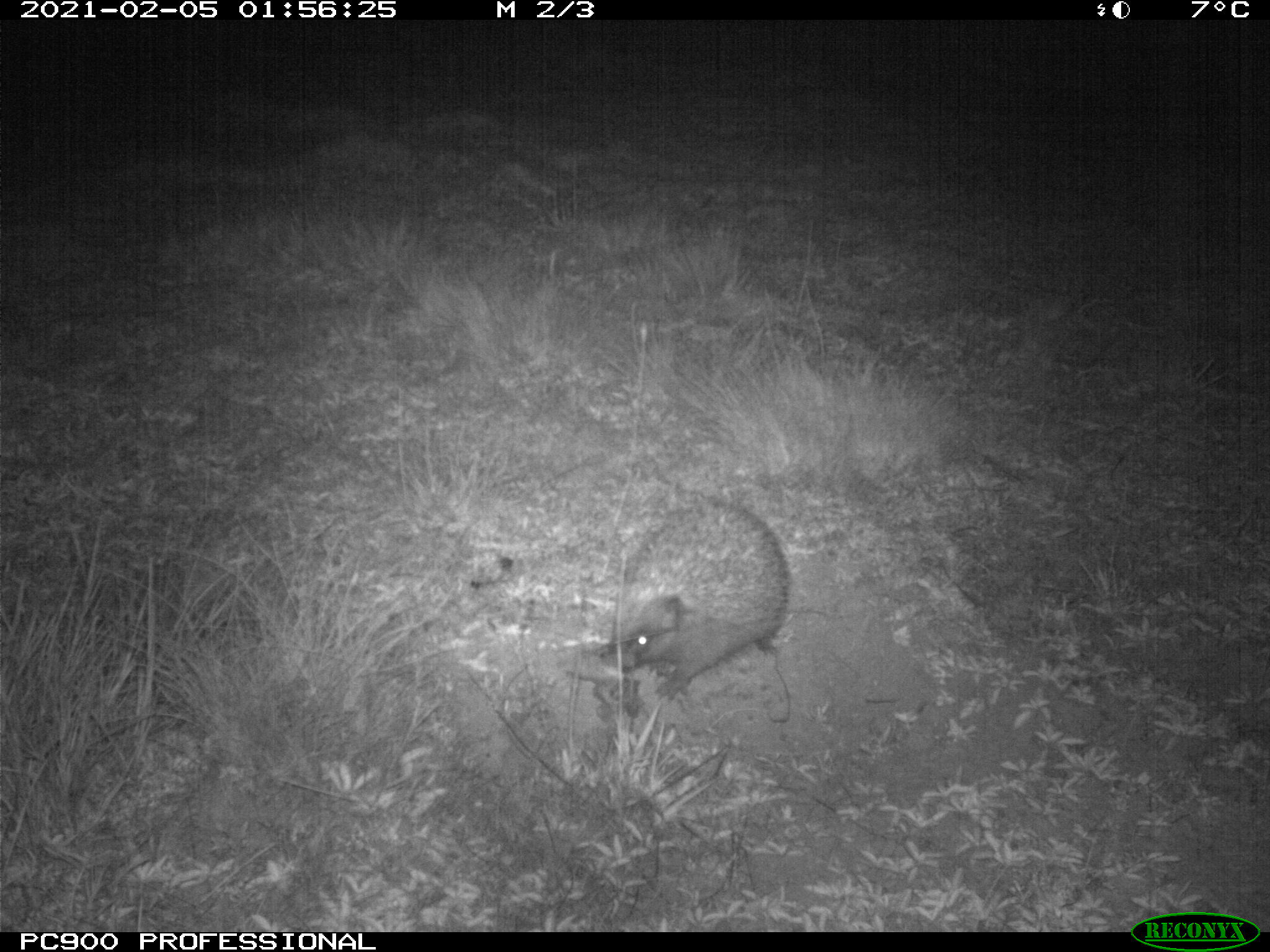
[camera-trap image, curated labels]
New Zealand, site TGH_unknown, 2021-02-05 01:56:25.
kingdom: Animalia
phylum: Chordata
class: Mammalia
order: Eulipotyphla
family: Erinaceidae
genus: Erinaceus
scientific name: Erinaceus europaeus europaeus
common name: european hedgehog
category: hedgehog